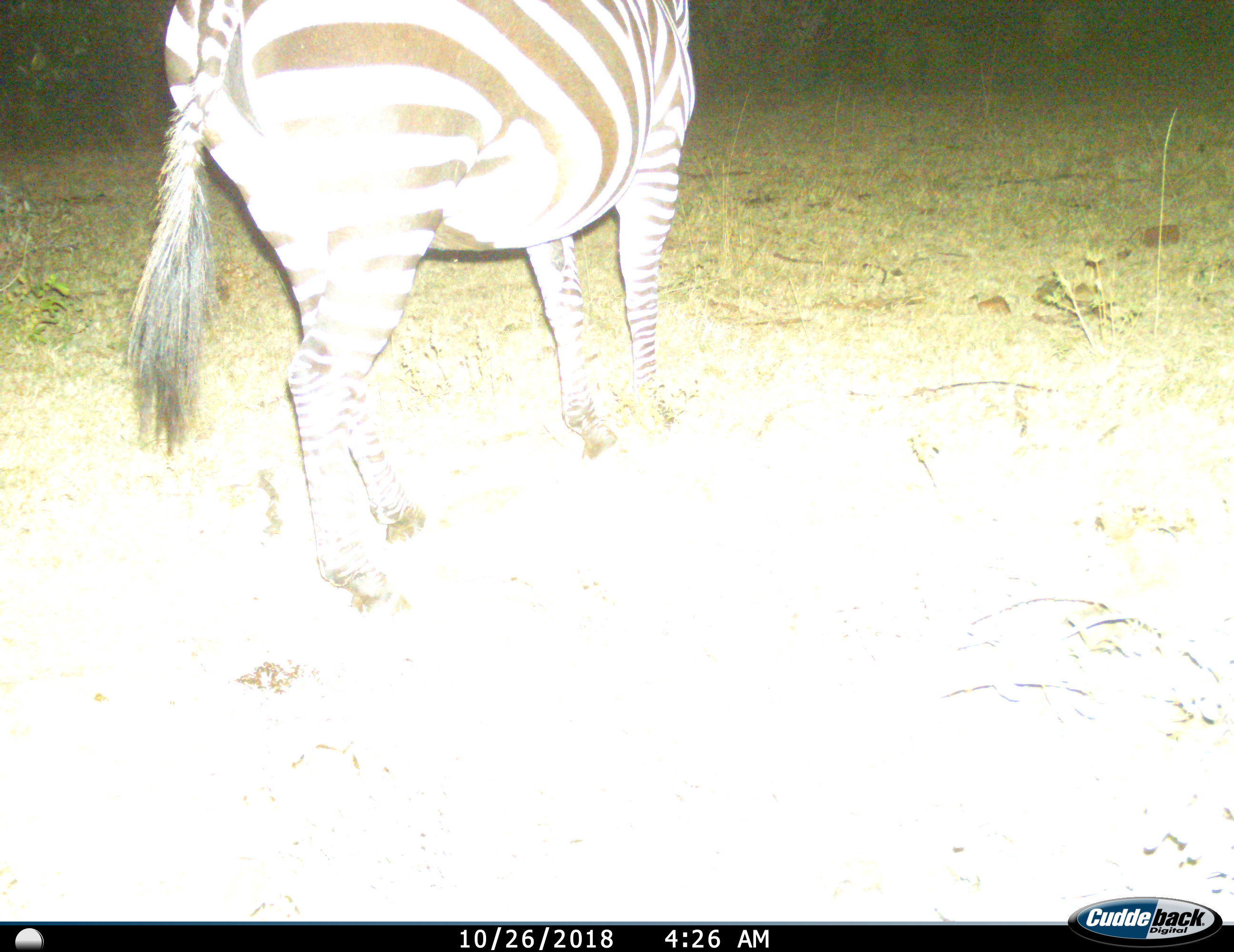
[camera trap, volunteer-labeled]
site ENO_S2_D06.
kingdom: Animalia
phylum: Chordata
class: Mammalia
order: Perissodactyla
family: Equidae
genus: Equus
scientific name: Equus quagga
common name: plains zebra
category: zebraplains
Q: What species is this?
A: Zebraplains (plains zebra) (Equus quagga).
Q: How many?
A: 1.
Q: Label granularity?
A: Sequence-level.